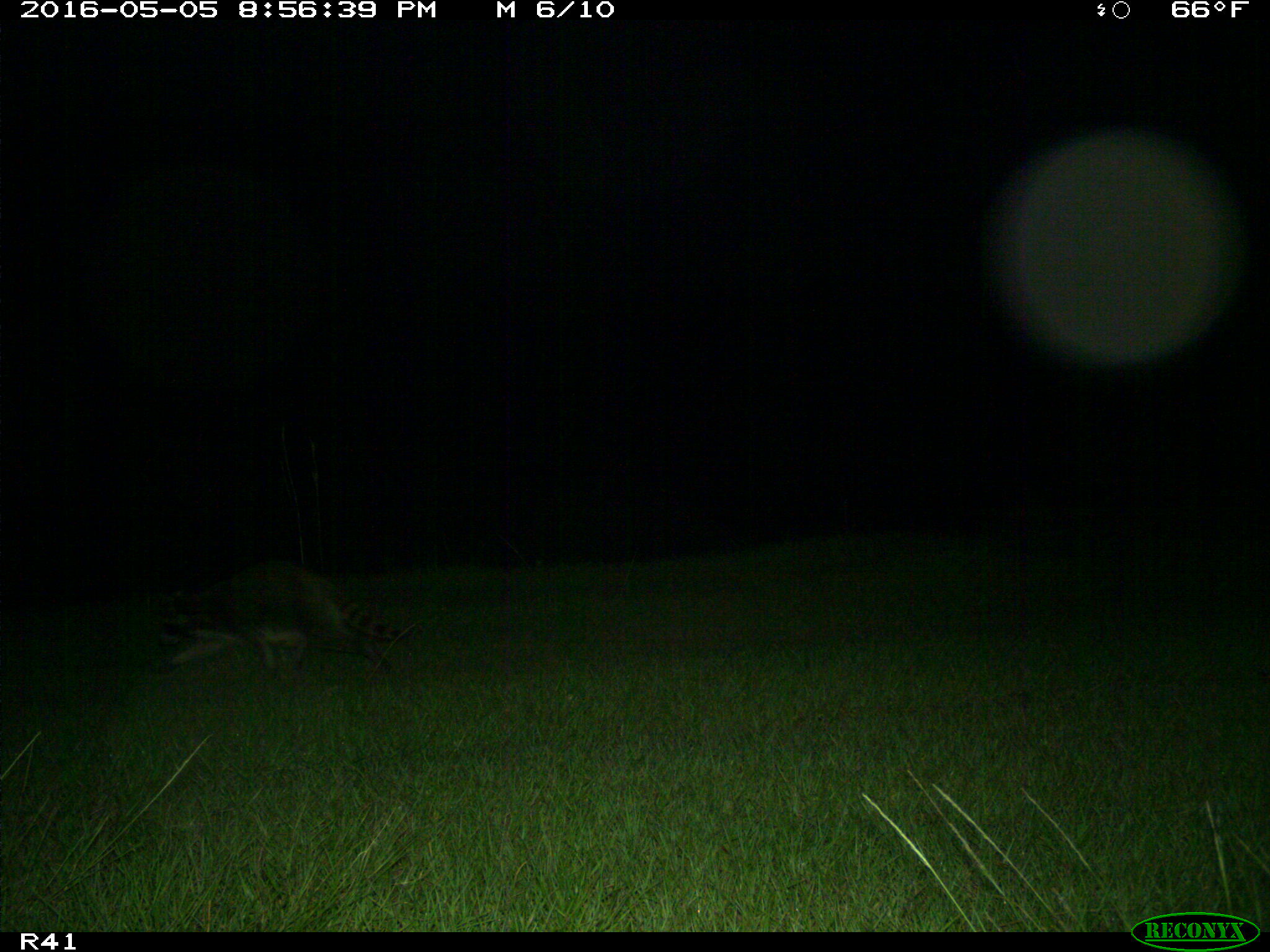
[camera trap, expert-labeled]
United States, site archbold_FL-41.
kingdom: Animalia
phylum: Chordata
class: Mammalia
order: Carnivora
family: Procyonidae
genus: Procyon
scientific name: Procyon lotor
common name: common raccoon